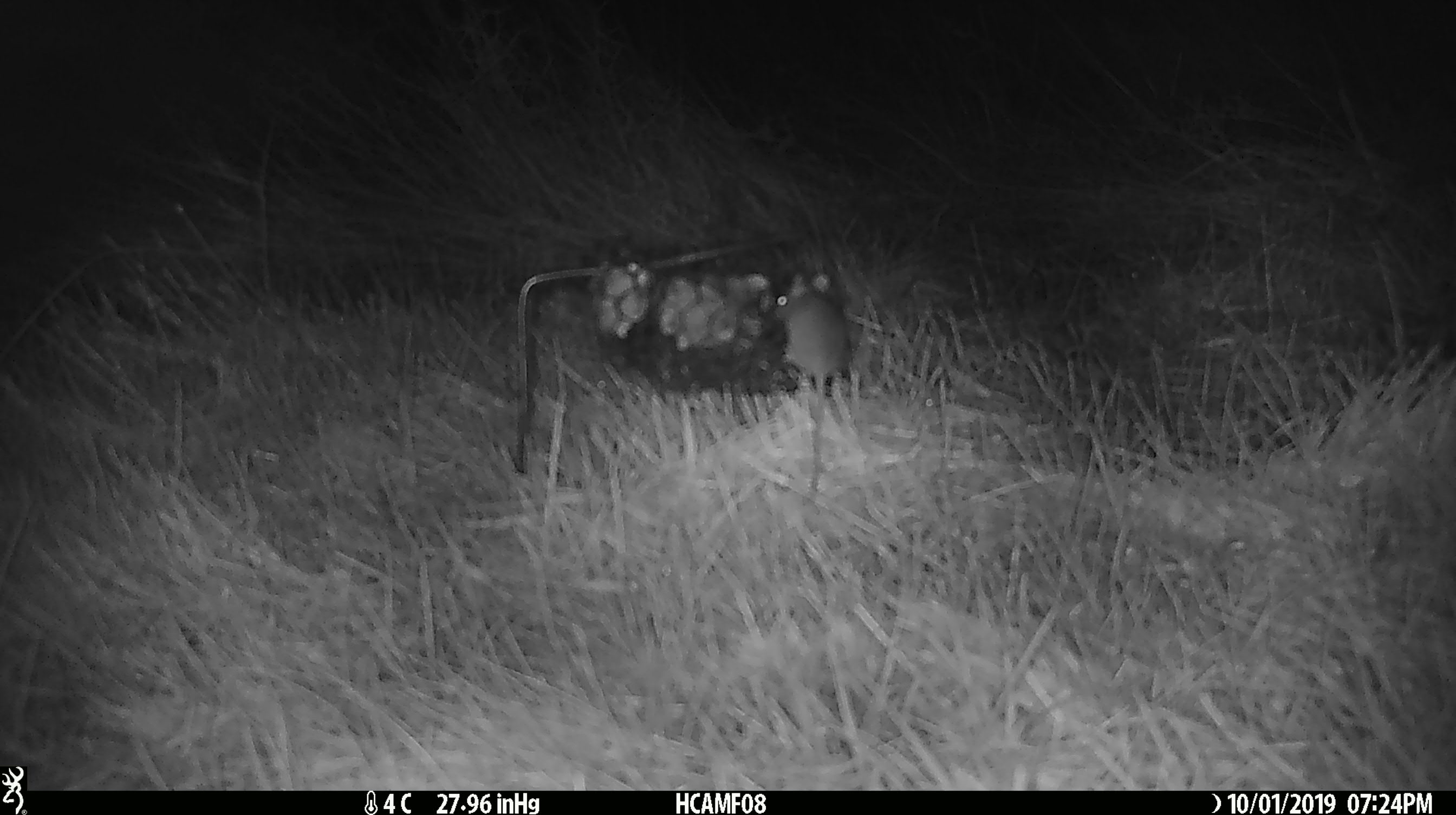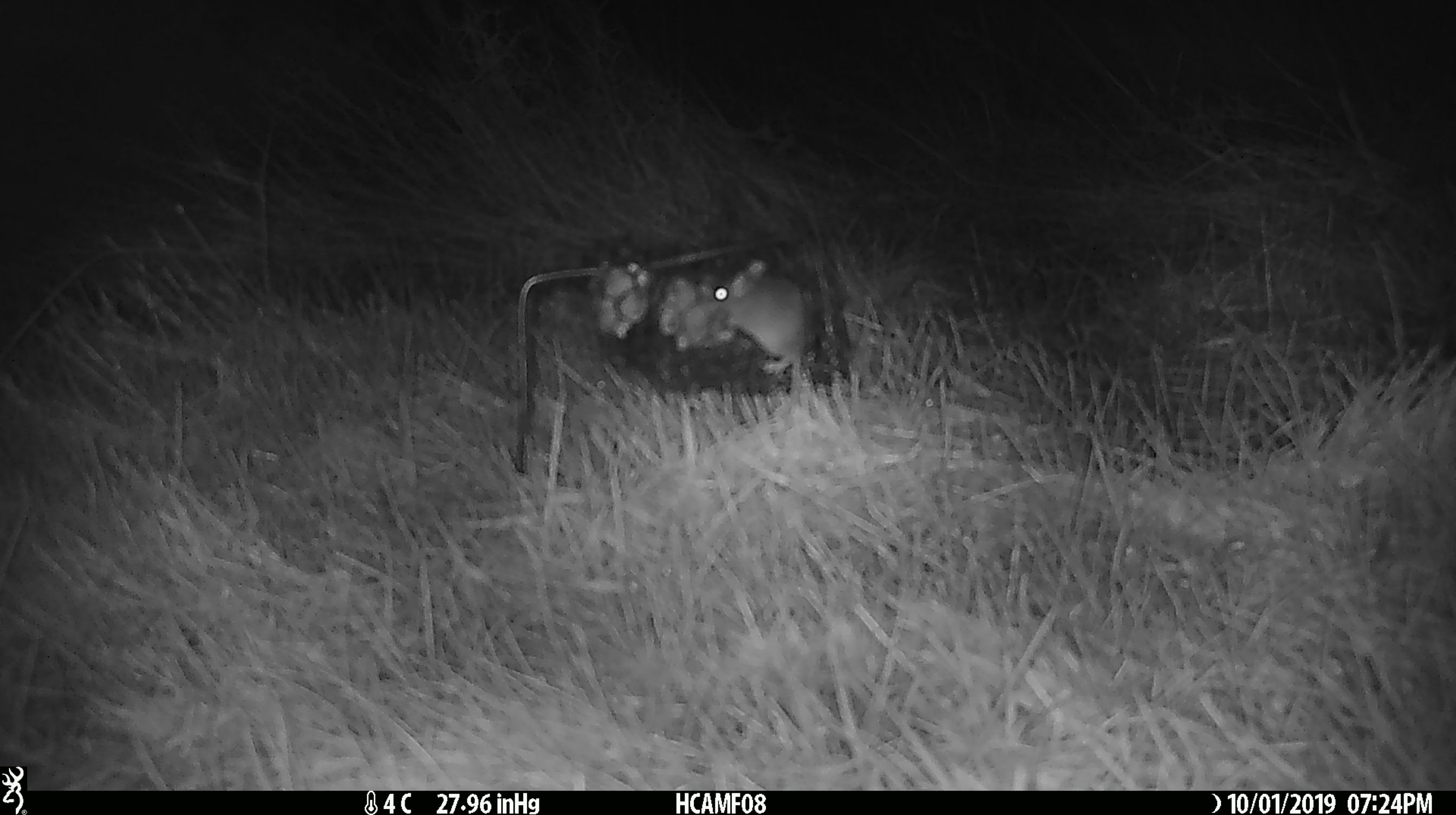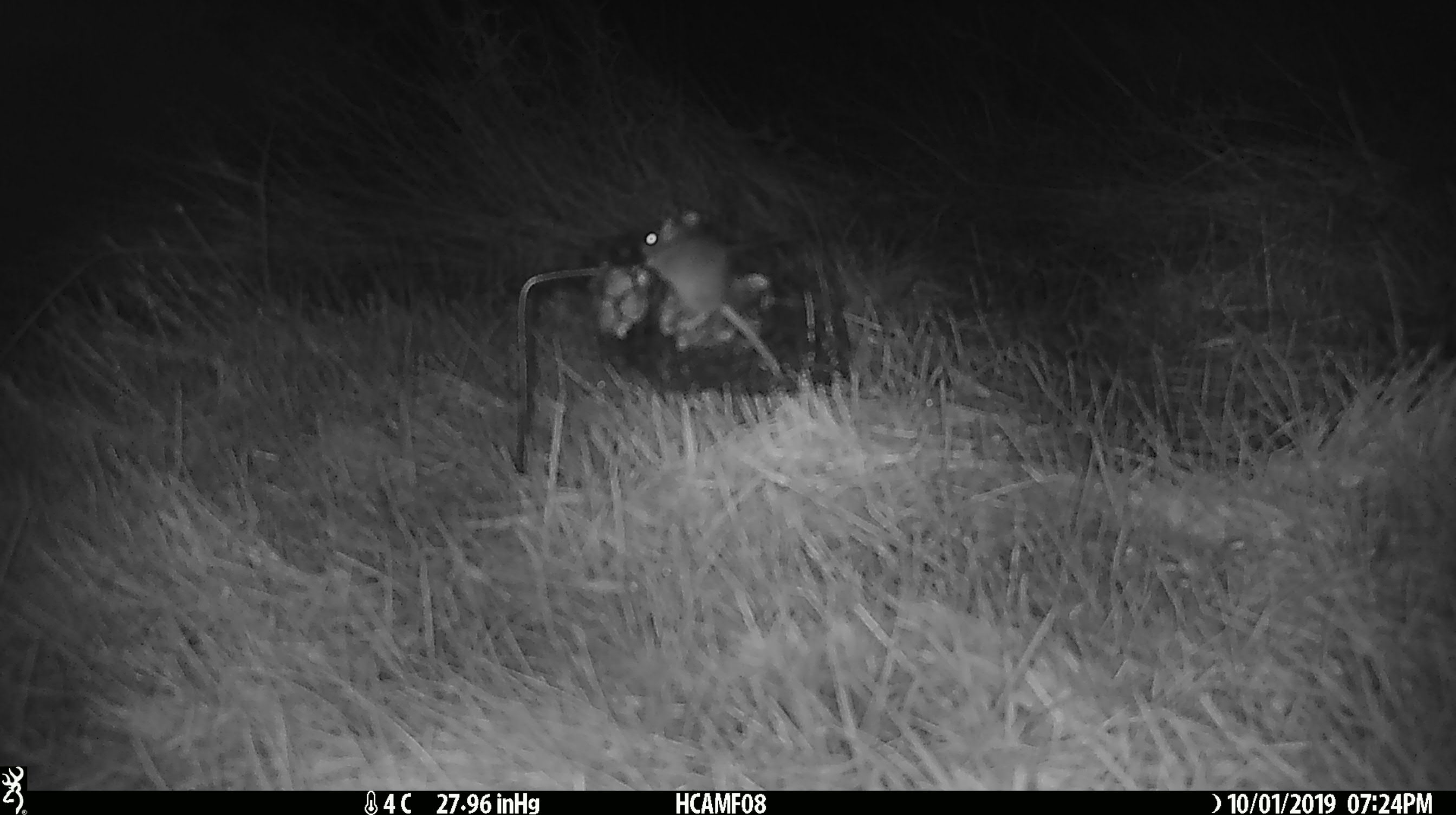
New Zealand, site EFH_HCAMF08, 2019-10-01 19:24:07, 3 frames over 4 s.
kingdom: Animalia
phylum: Chordata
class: Mammalia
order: Rodentia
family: Muridae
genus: Mus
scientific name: Mus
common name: mouse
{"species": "mouse (Mus)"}